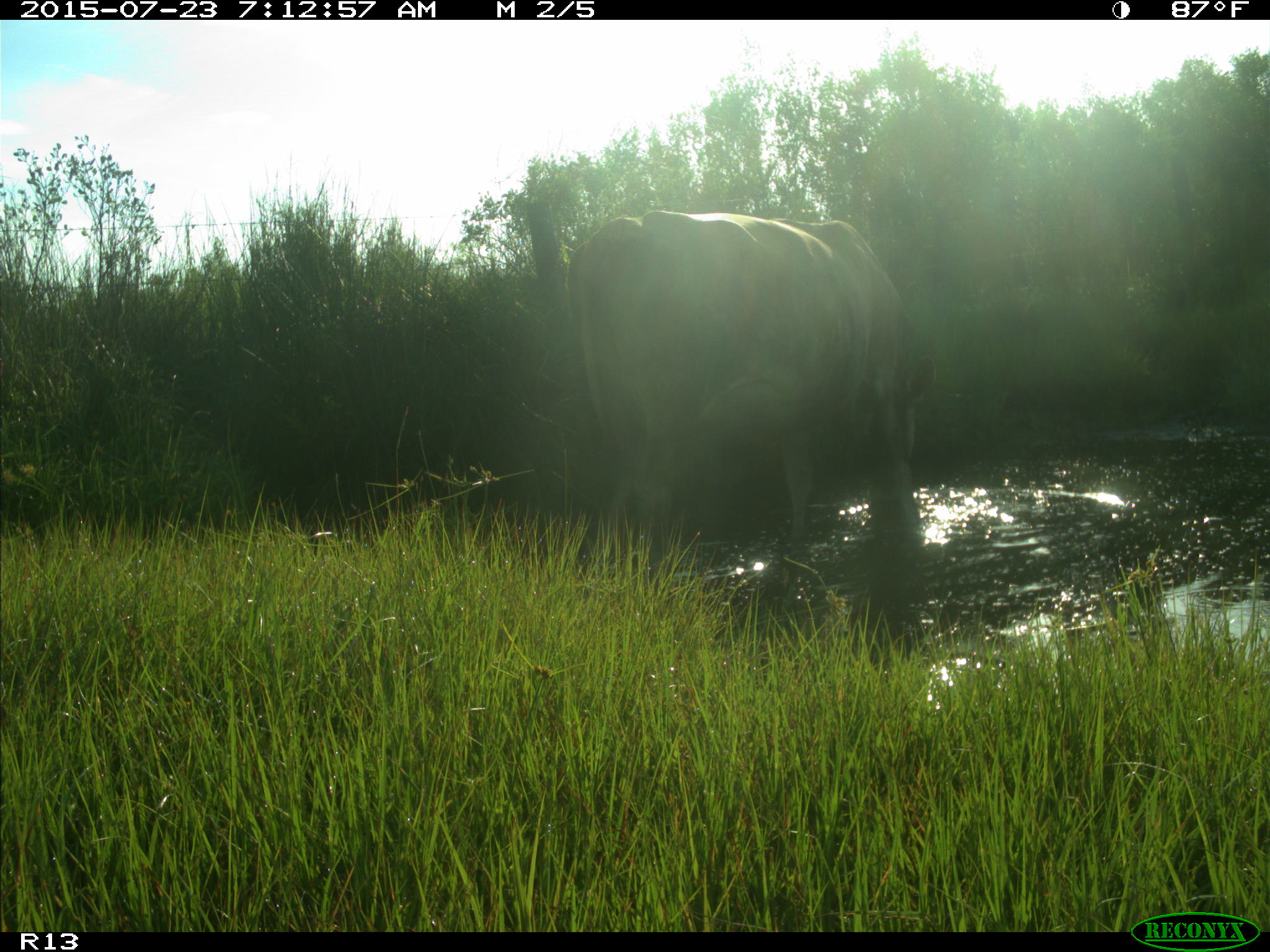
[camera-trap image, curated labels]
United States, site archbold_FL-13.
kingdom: Animalia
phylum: Chordata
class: Mammalia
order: Artiodactyla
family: Bovidae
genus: Bos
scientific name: Bos taurus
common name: domestic cow